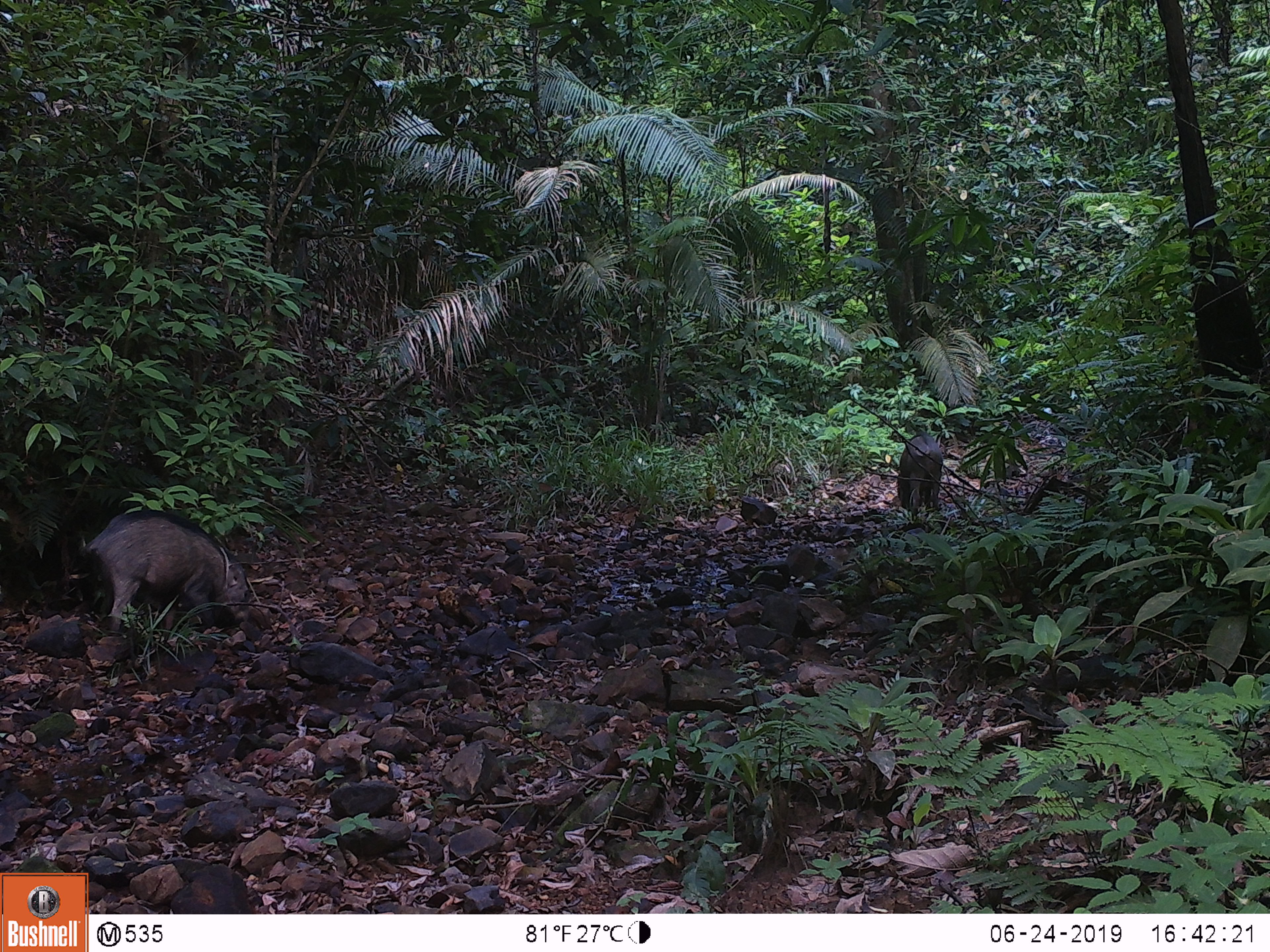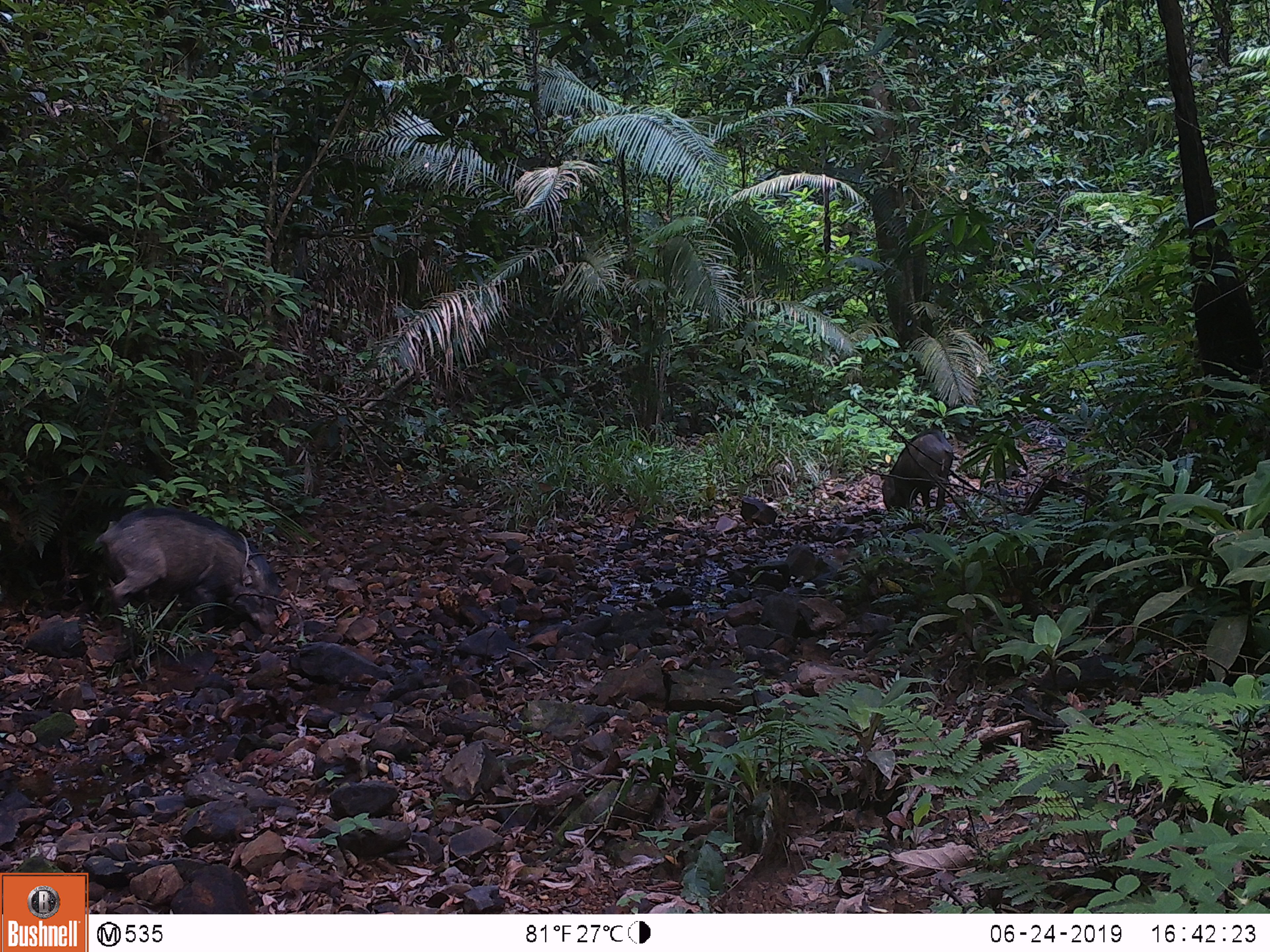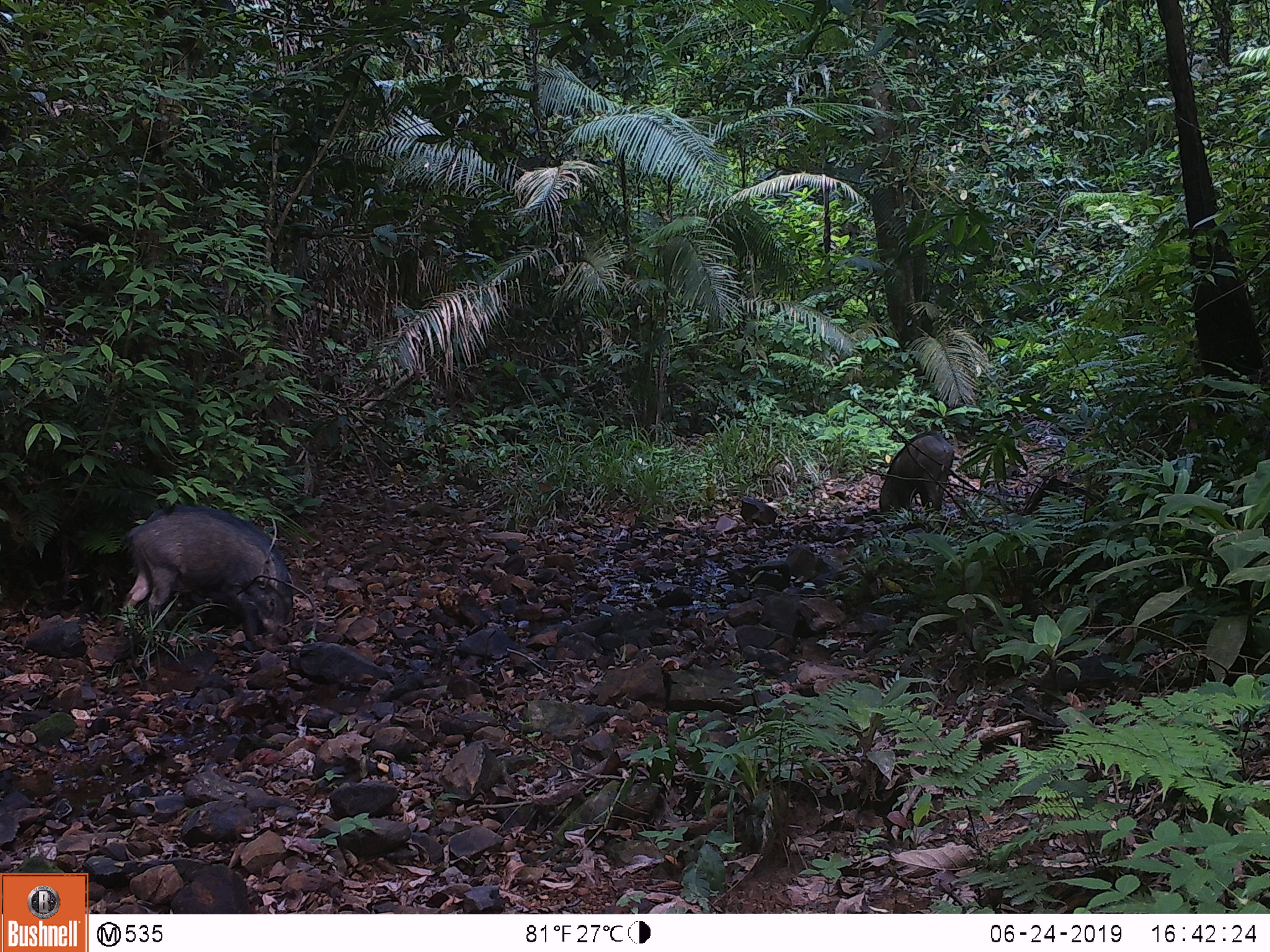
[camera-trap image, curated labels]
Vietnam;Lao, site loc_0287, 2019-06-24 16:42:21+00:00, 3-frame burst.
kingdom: Animalia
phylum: Chordata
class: Mammalia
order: Artiodactyla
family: Suidae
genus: Sus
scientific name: Sus scrofa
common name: eurasian wild pig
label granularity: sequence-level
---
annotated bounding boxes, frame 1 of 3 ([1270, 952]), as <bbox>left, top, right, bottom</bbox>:
eurasian wild pig: <bbox>82, 510, 248, 635</bbox>; <bbox>898, 430, 943, 521</bbox>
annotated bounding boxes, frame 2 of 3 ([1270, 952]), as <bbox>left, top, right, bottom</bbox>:
eurasian wild pig: <bbox>95, 506, 284, 625</bbox>; <bbox>882, 428, 953, 517</bbox>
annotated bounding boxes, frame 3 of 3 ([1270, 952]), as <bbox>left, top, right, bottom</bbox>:
eurasian wild pig: <bbox>113, 503, 294, 643</bbox>; <bbox>878, 430, 954, 518</bbox>